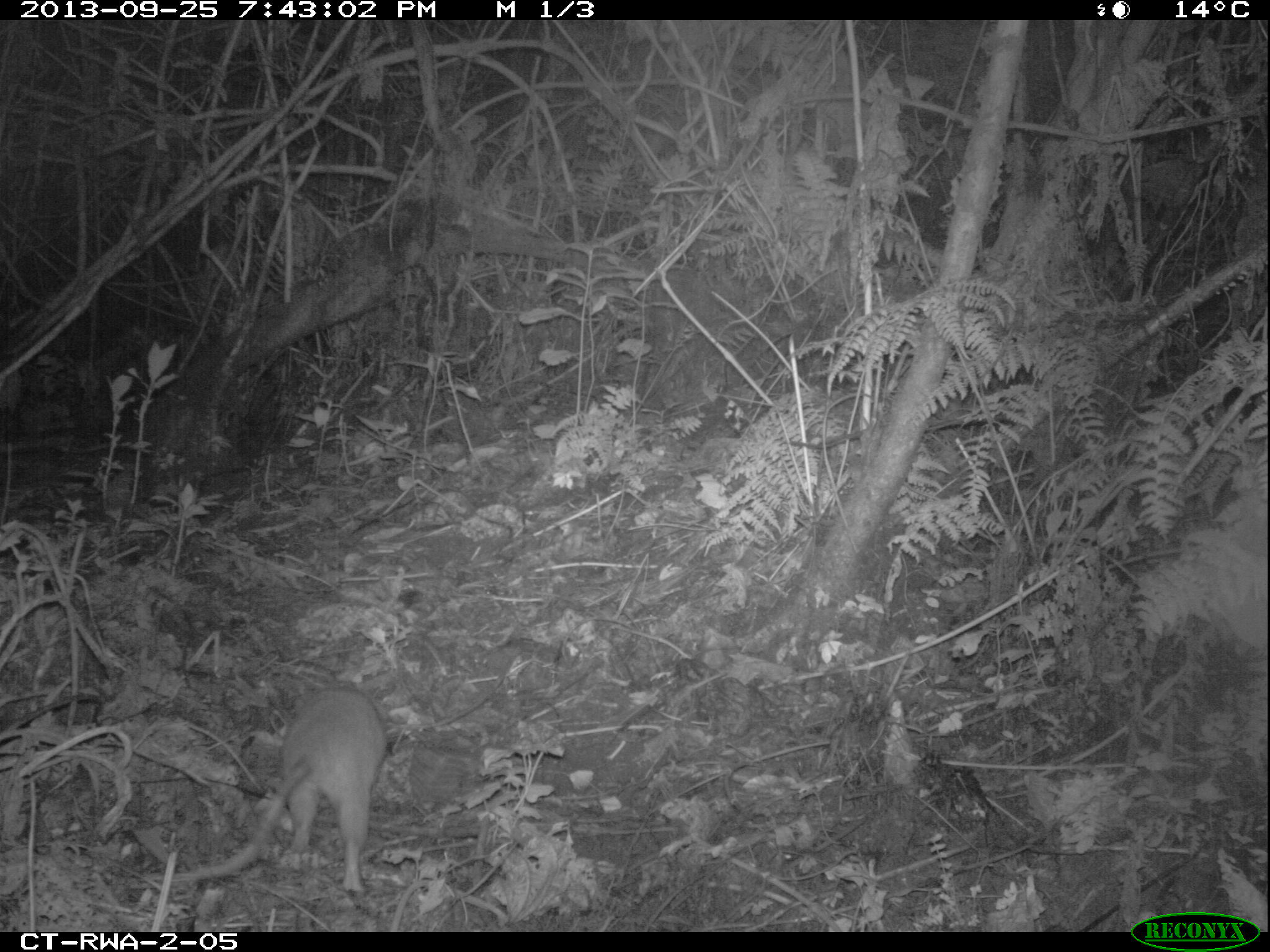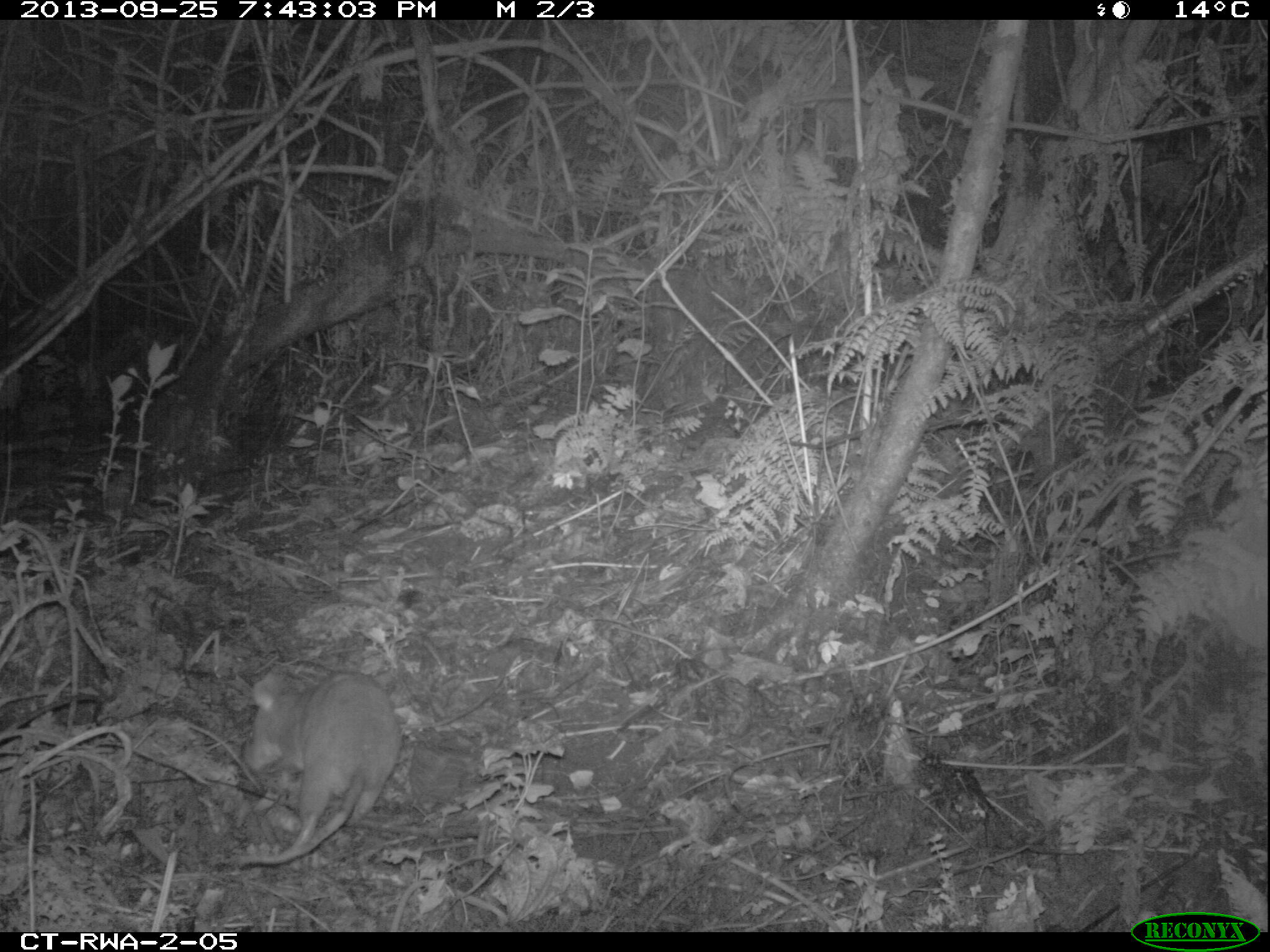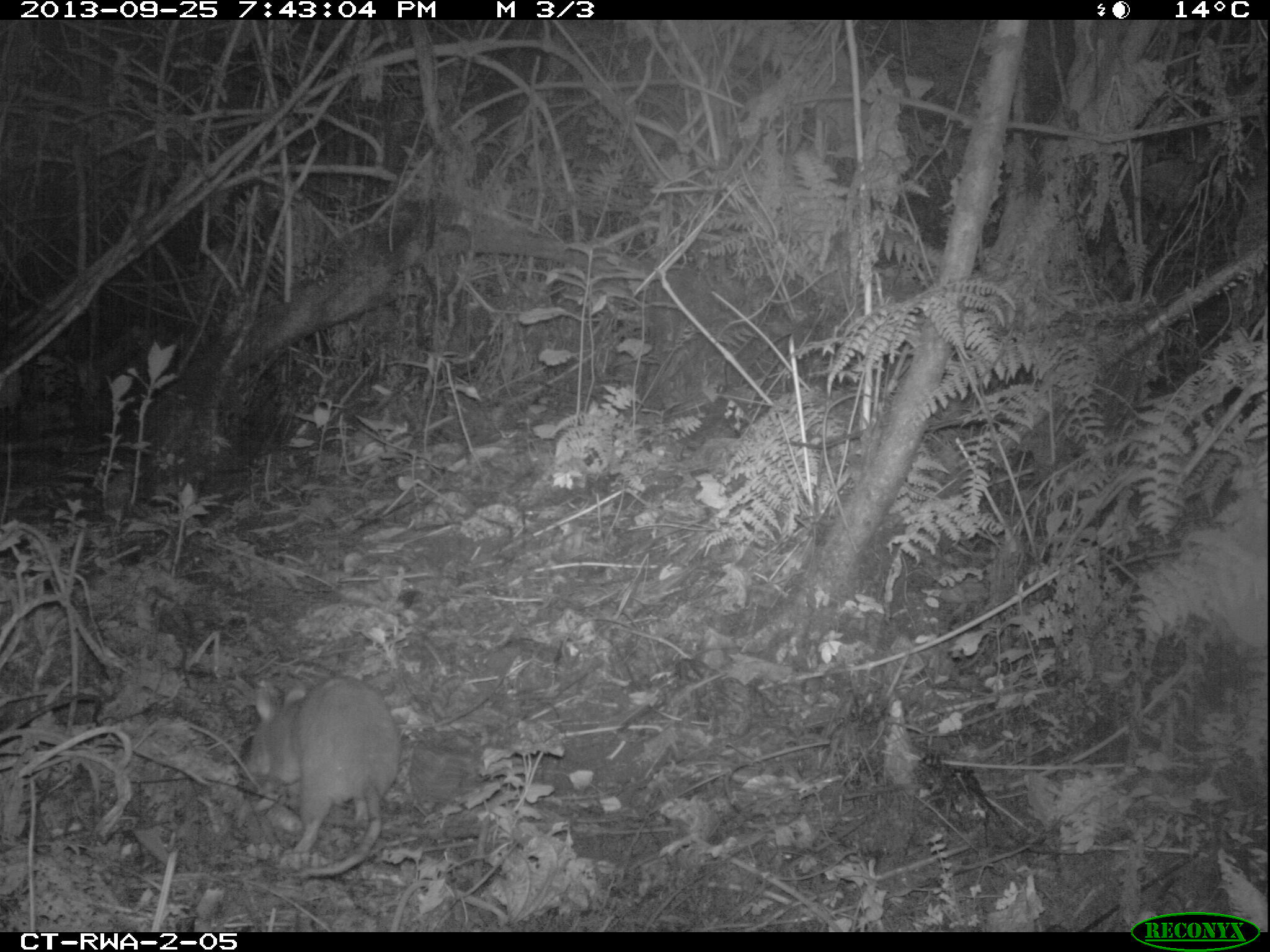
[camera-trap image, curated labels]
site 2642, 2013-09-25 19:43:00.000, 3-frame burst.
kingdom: Animalia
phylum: Chordata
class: Mammalia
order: Rodentia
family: Nesomyidae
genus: Cricetomys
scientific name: Cricetomys gambianus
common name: african giant pouched rat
Cricetomys gambianus (african giant pouched rat), count 1.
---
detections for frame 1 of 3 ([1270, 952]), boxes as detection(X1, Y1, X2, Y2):
cricetomys gambianus: detection(162, 677, 392, 895)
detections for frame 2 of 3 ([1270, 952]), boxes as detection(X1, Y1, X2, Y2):
cricetomys gambianus: detection(214, 669, 401, 865)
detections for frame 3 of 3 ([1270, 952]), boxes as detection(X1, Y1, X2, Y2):
cricetomys gambianus: detection(234, 670, 404, 876)